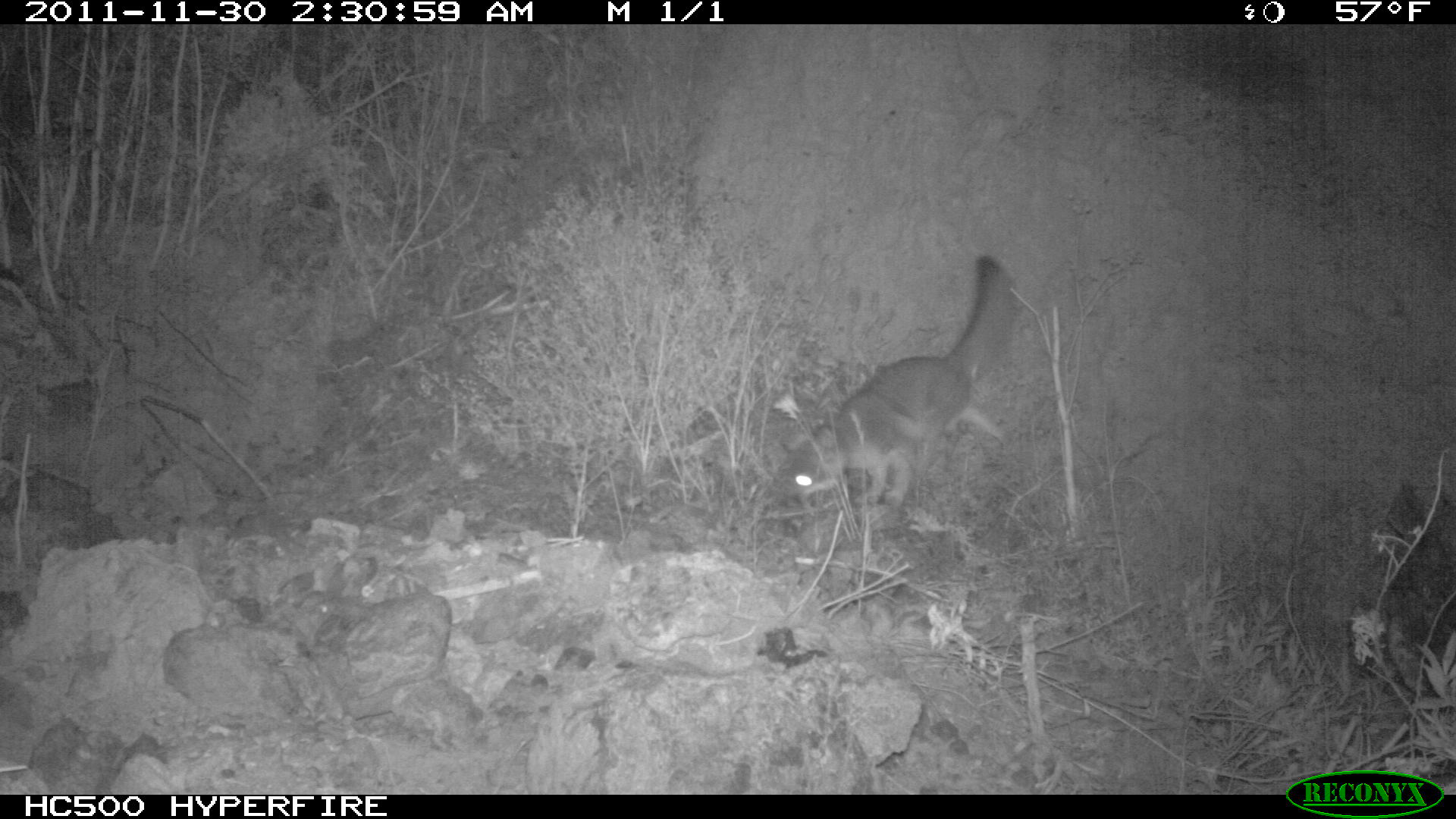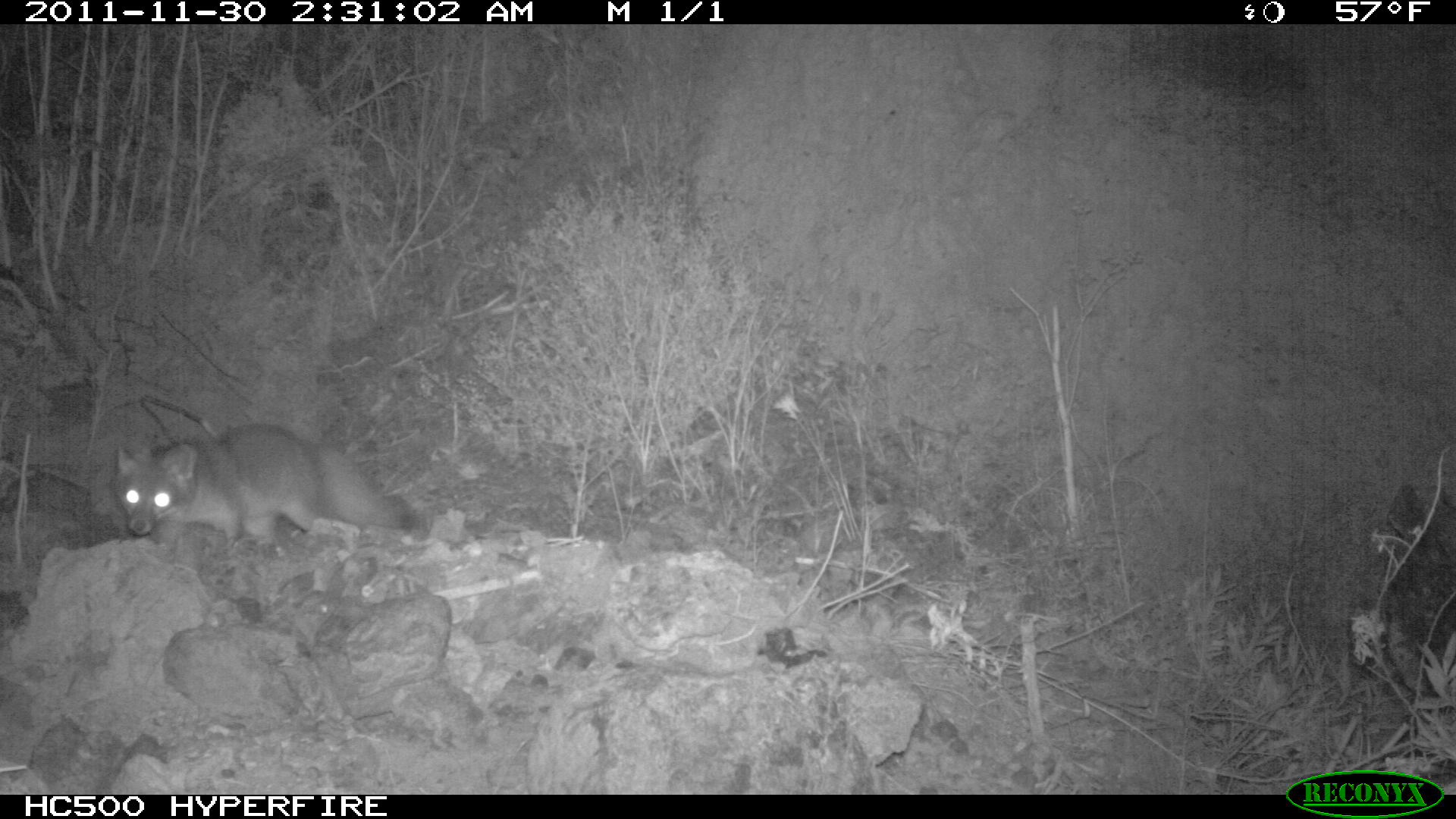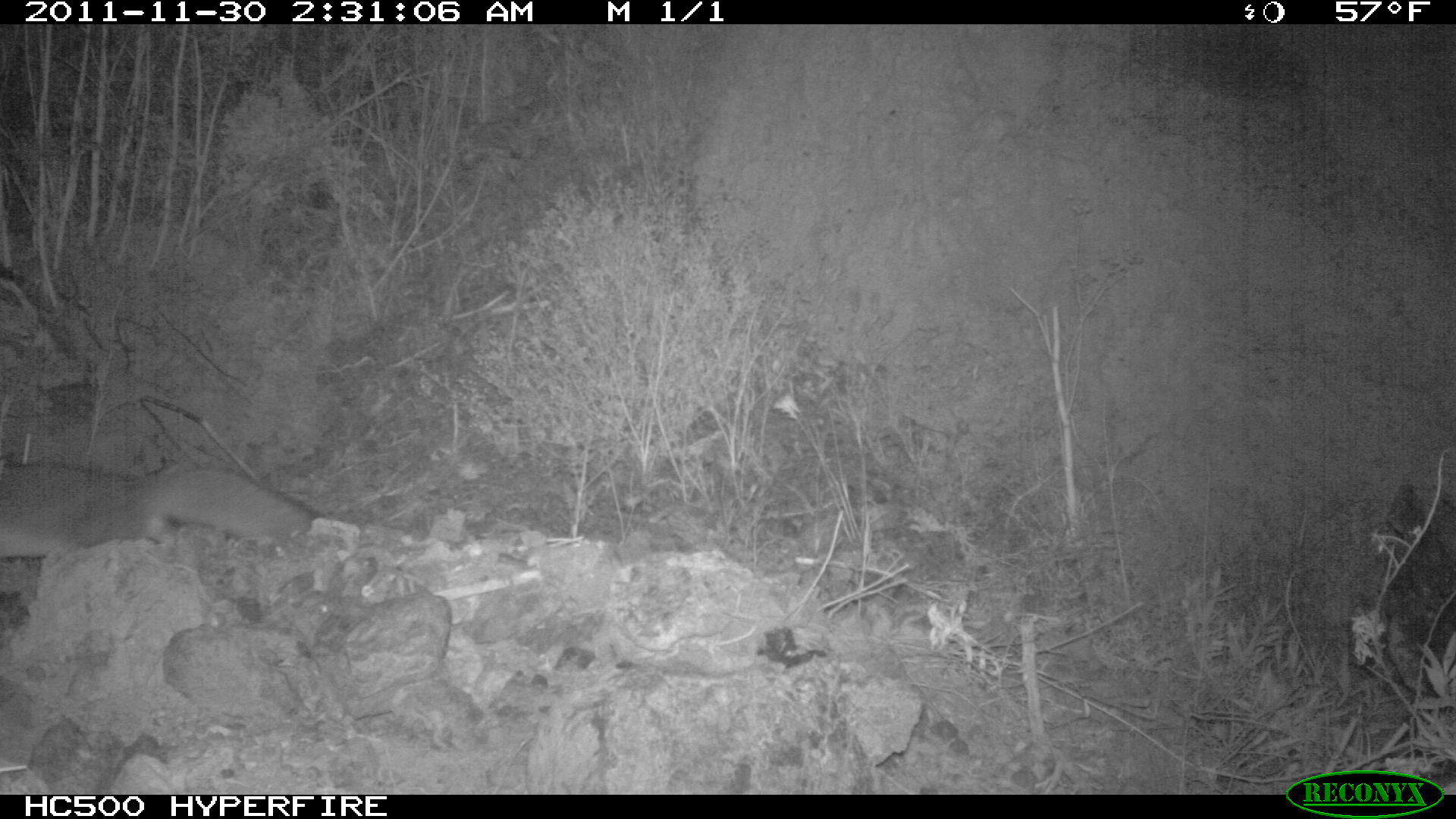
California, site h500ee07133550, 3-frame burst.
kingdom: Animalia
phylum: Chordata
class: Mammalia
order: Carnivora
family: Canidae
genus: Urocyon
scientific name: Urocyon littoralis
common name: island fox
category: fox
Fox (island fox) (Urocyon littoralis).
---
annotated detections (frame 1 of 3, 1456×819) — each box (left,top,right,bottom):
fox: (771,254,1018,511)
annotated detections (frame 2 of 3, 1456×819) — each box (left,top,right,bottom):
fox: (111,422,427,535)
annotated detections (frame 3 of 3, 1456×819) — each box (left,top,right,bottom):
fox: (0,465,316,557)